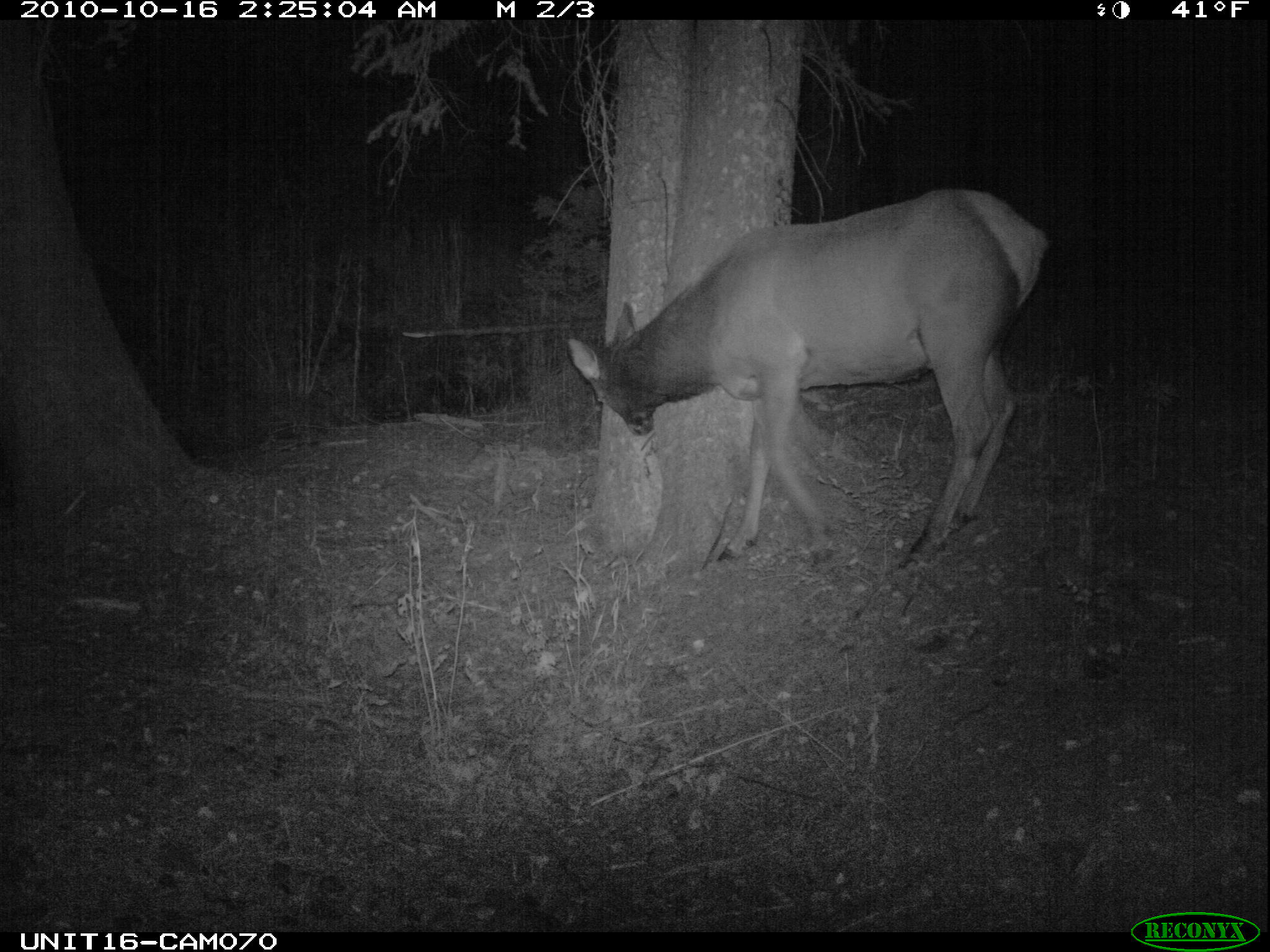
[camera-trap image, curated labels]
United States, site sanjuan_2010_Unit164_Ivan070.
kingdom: Animalia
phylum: Chordata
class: Mammalia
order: Artiodactyla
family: Cervidae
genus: Cervus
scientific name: Cervus elaphus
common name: red deer